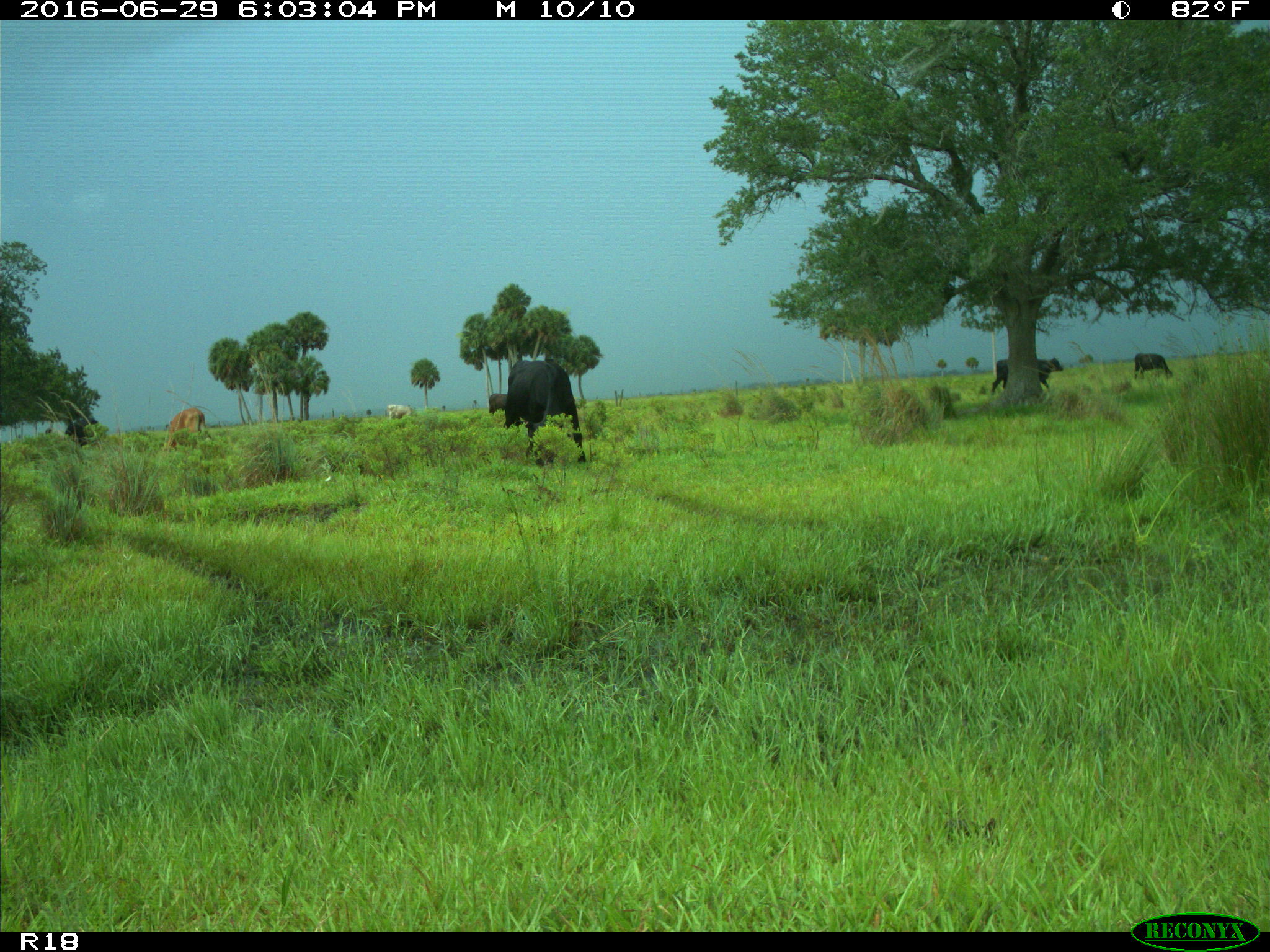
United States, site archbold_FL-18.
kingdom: Animalia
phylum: Chordata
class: Mammalia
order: Artiodactyla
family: Bovidae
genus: Bos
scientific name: Bos taurus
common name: domestic cow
Bos taurus (domestic cow).